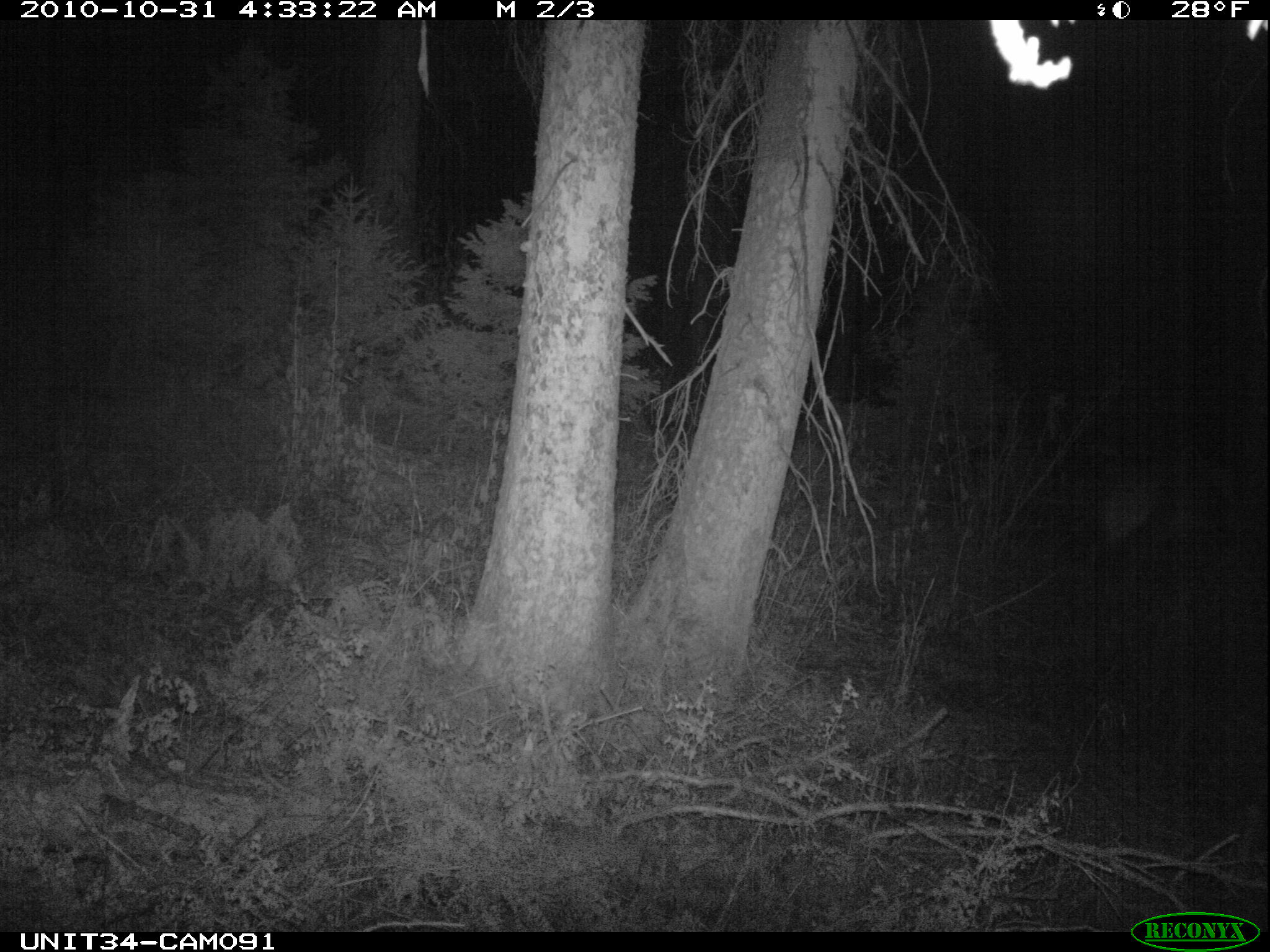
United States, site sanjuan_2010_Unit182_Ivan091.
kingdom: Animalia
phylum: Chordata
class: Mammalia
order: Artiodactyla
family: Cervidae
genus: Cervus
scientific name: Cervus elaphus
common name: red deer